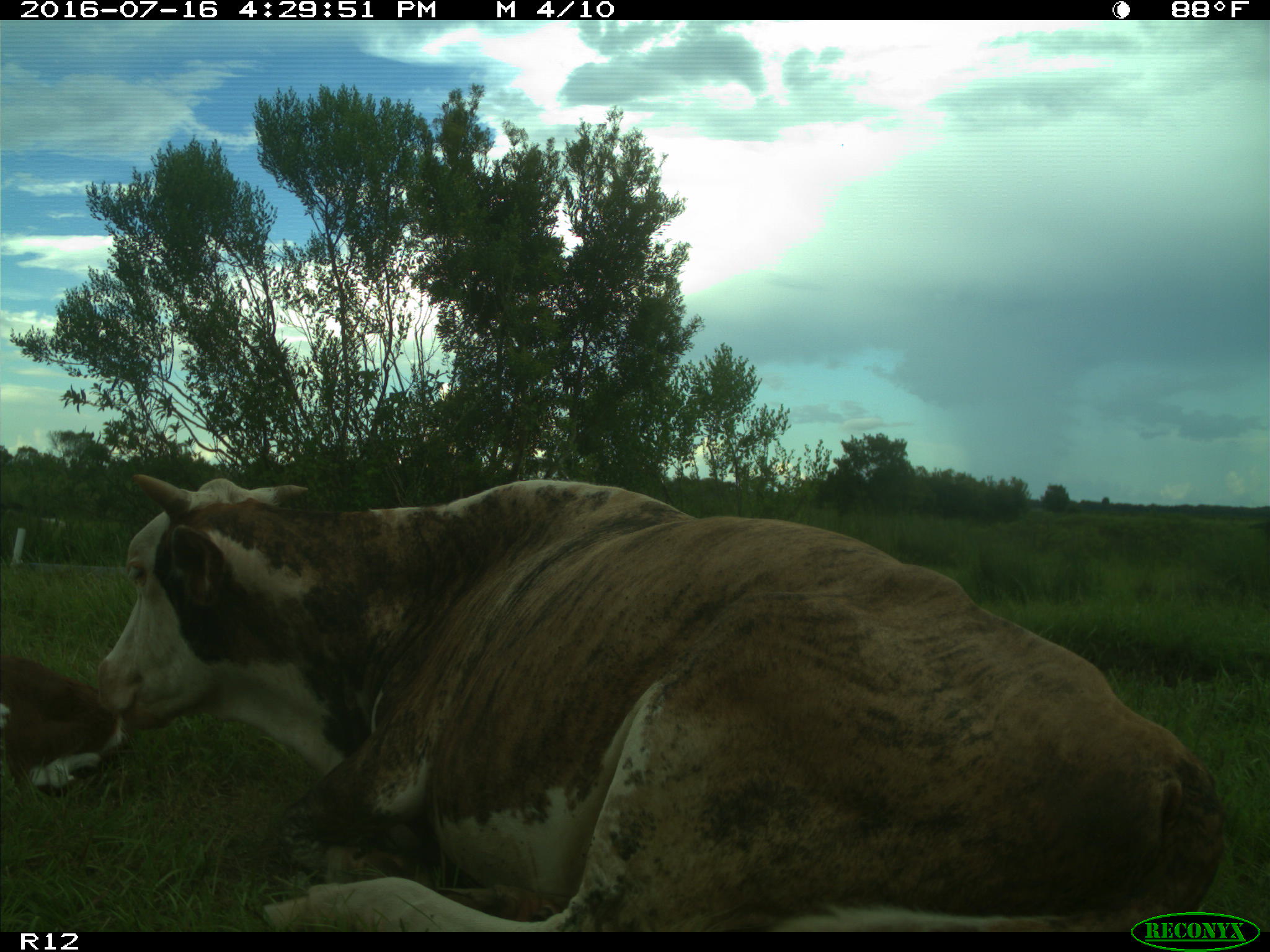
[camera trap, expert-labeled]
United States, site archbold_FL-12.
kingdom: Animalia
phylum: Chordata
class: Mammalia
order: Artiodactyla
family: Bovidae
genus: Bos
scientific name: Bos taurus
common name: domestic cow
Bos taurus (domestic cow).